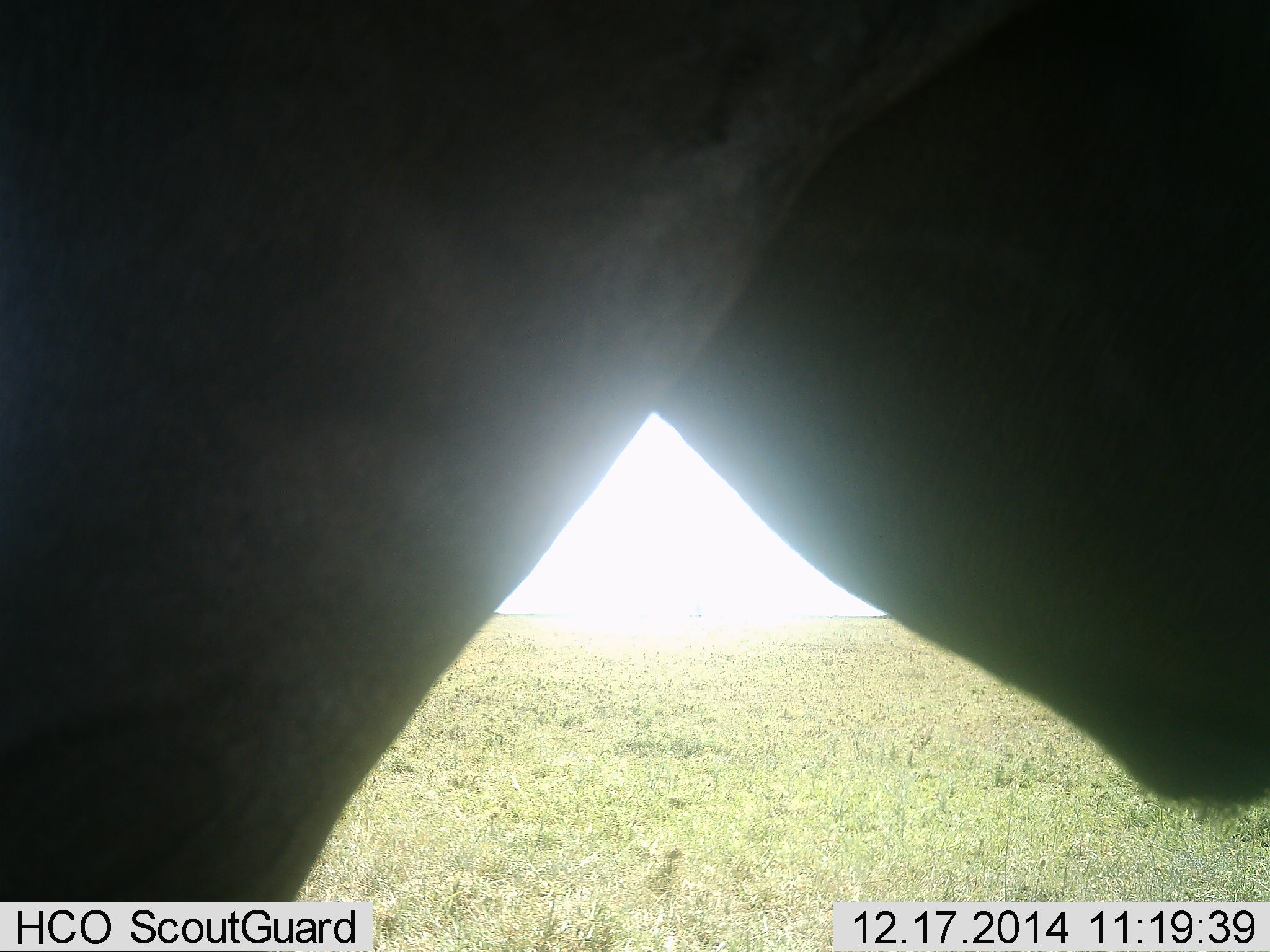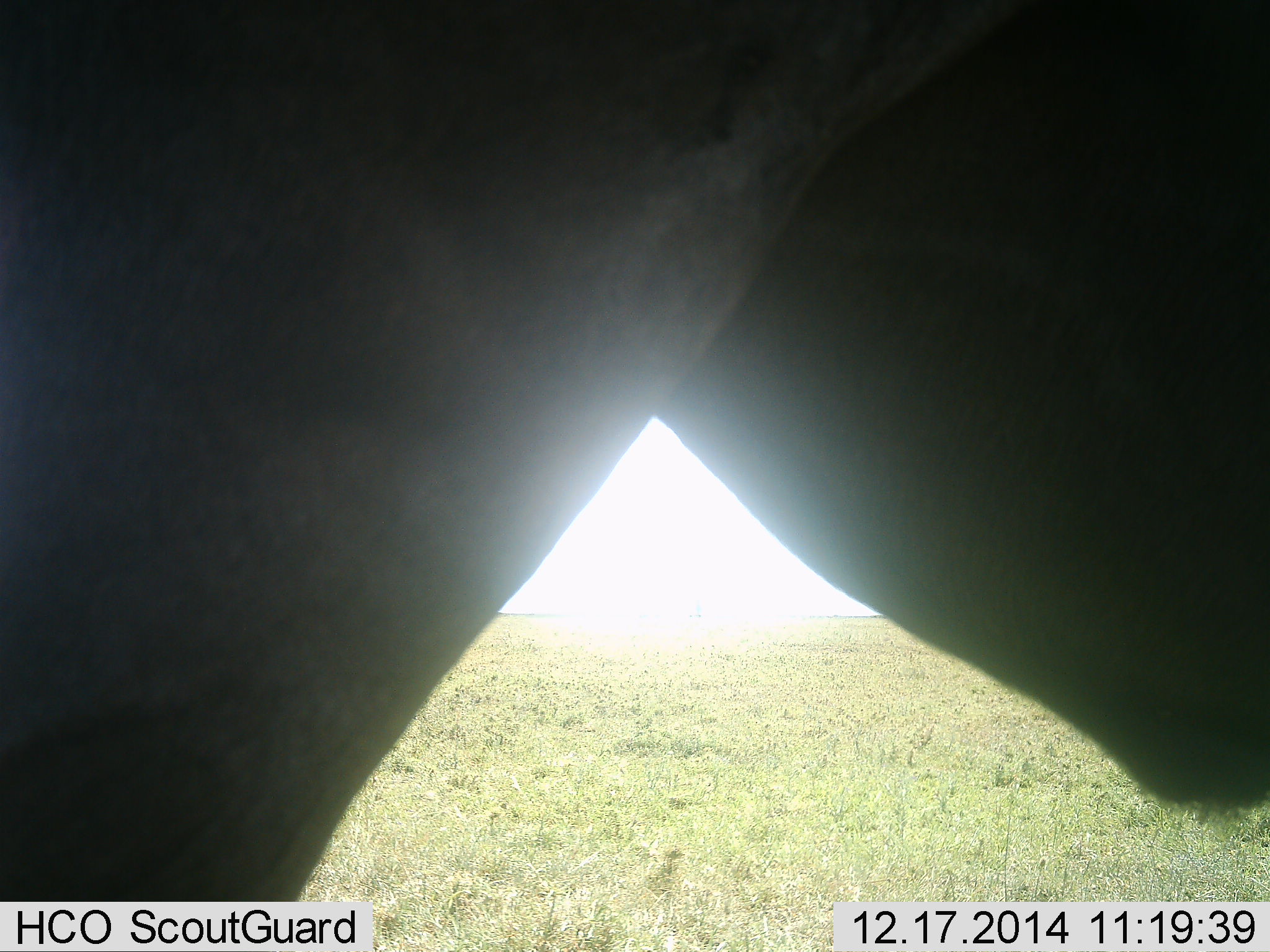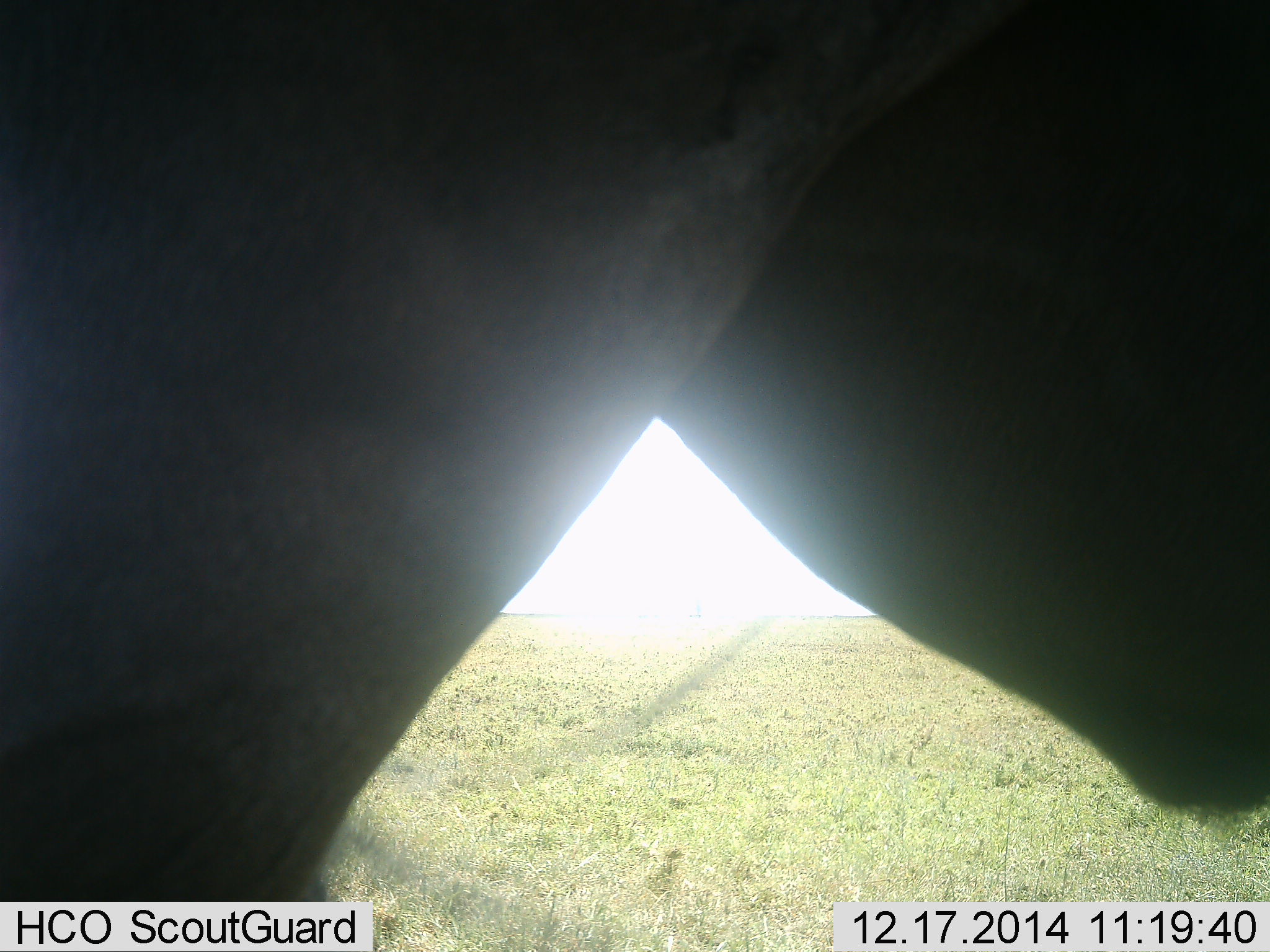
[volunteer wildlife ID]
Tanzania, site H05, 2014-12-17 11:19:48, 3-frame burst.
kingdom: Animalia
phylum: Chordata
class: Mammalia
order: Artiodactyla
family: Bovidae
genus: Connochaetes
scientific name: Connochaetes taurinus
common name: blue wildebeest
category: wildebeest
Wildebeest (blue wildebeest) (Connochaetes taurinus), count 1. Behavior (volunteer vote fractions): standing 100%, resting 0%, moving 0%, interacting 0%. Young present (vote fraction): 0%. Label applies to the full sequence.